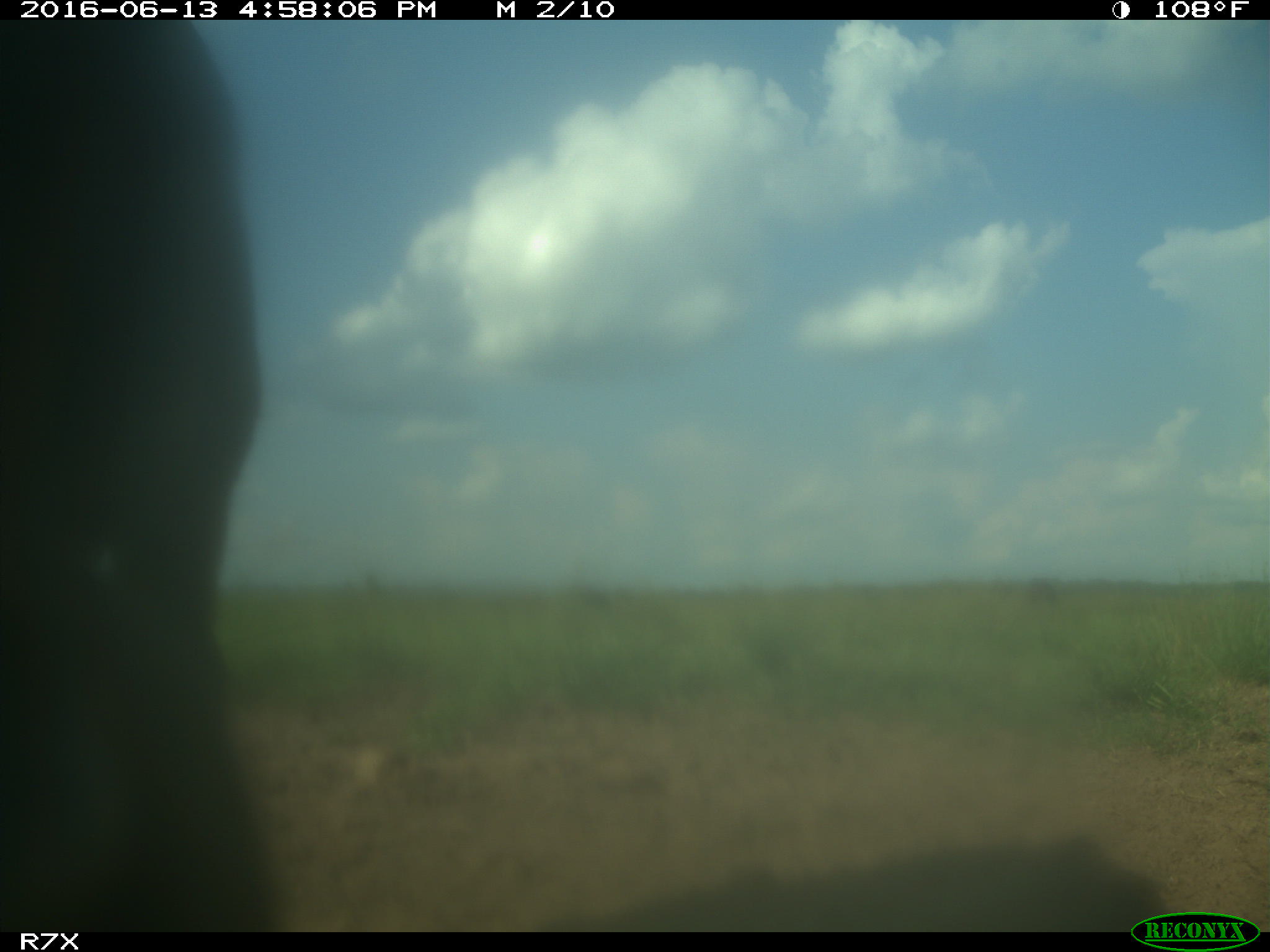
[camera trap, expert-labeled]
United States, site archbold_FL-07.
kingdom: Animalia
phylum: Chordata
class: Mammalia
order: Artiodactyla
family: Bovidae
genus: Bos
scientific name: Bos taurus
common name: domestic cow